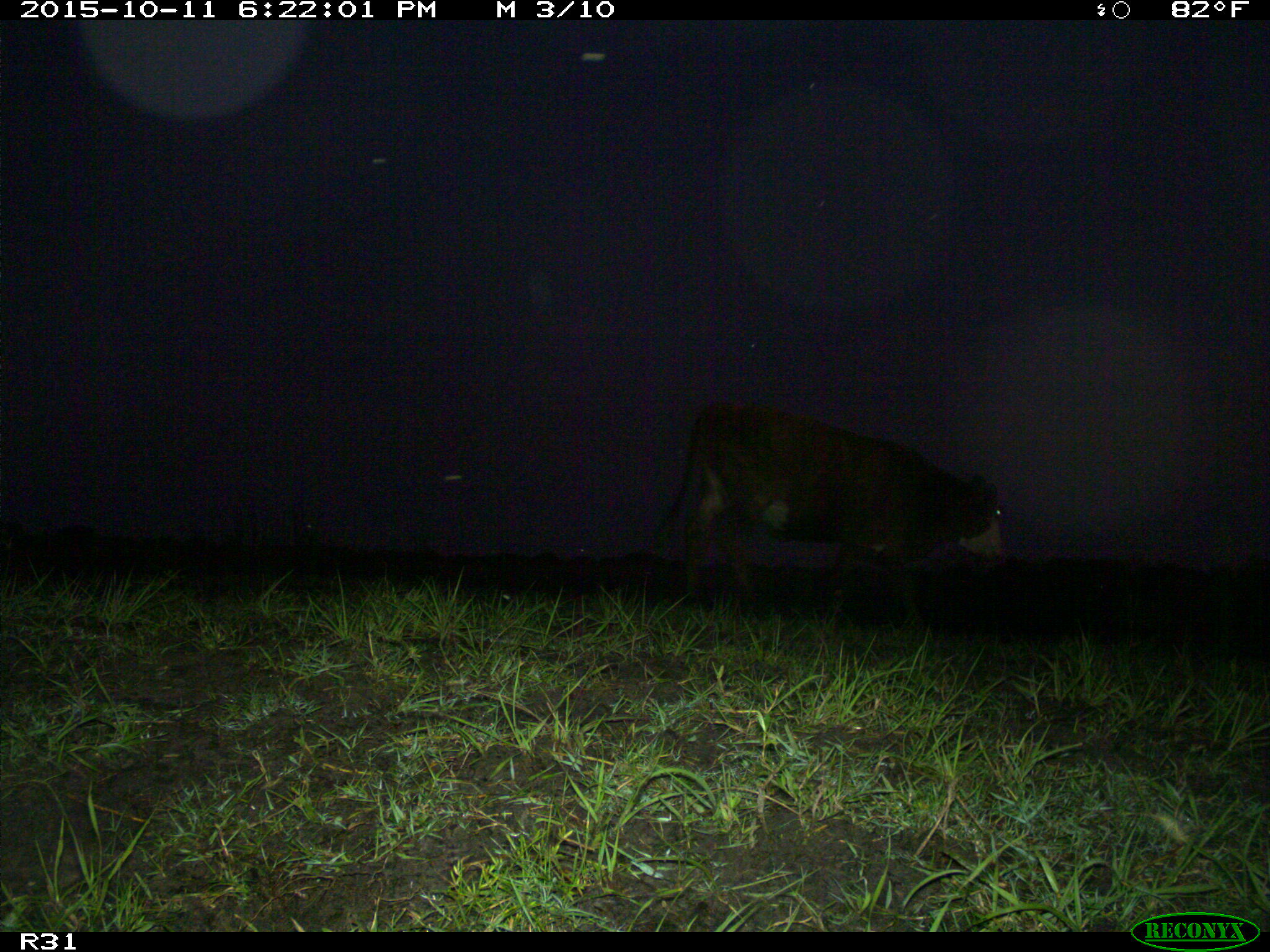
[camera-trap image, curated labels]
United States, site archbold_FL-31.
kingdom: Animalia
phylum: Chordata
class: Mammalia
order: Artiodactyla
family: Bovidae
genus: Bos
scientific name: Bos taurus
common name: domestic cow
Bos taurus (domestic cow).